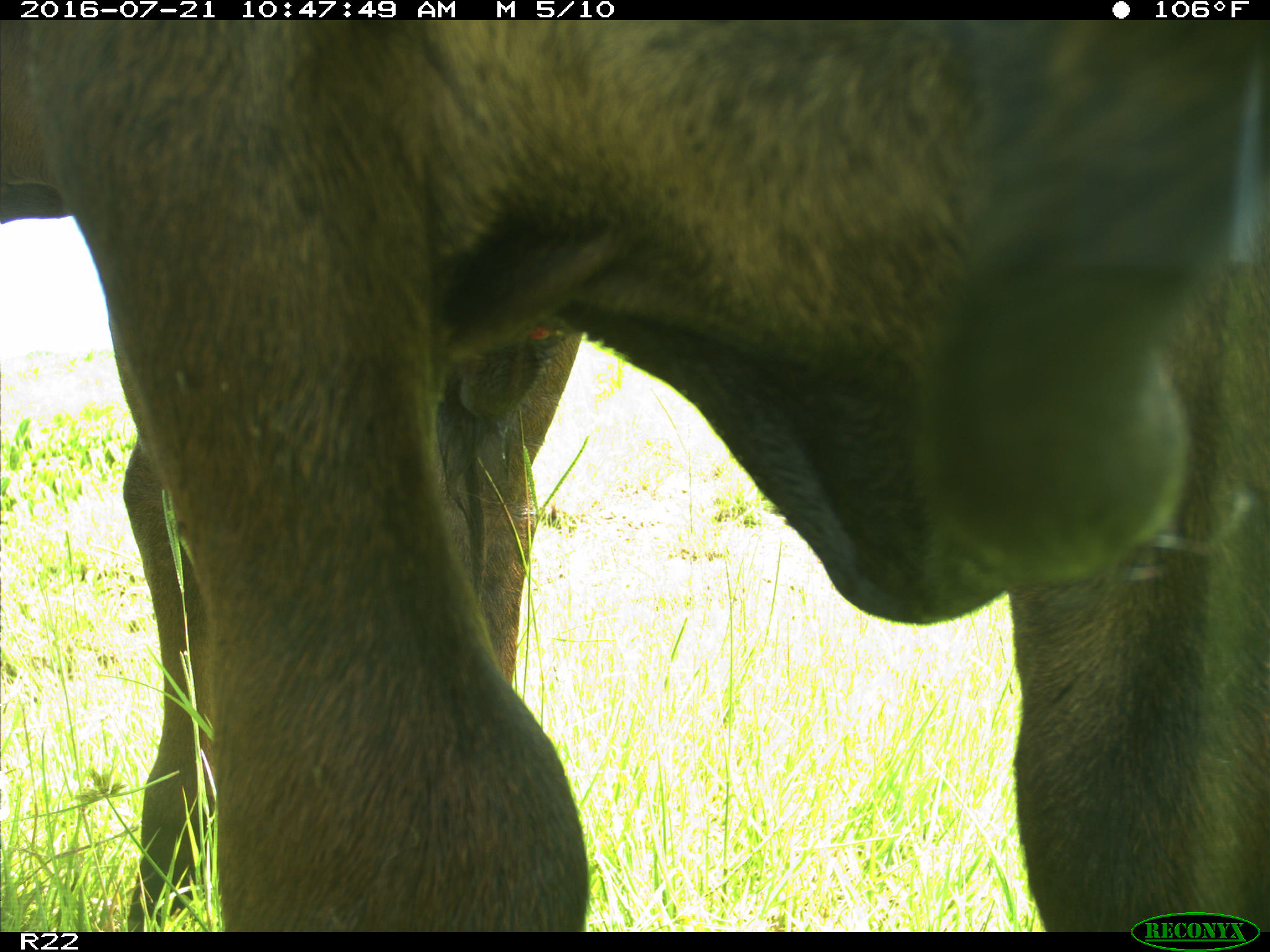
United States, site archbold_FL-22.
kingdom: Animalia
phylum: Chordata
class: Mammalia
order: Artiodactyla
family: Bovidae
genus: Bos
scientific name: Bos taurus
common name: domestic cow